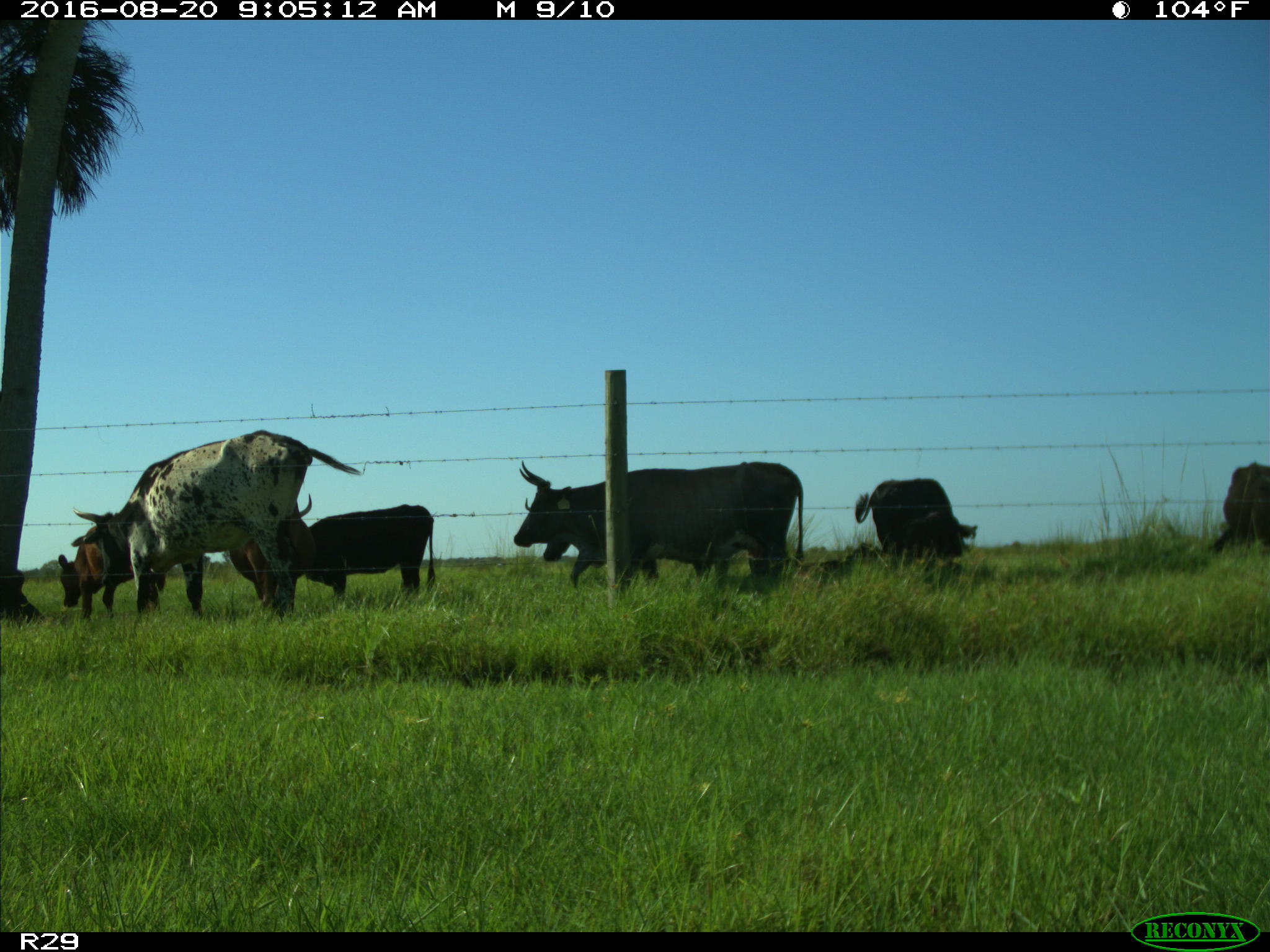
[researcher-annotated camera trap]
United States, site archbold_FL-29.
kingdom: Animalia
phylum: Chordata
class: Mammalia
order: Artiodactyla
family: Bovidae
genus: Bos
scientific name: Bos taurus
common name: domestic cow